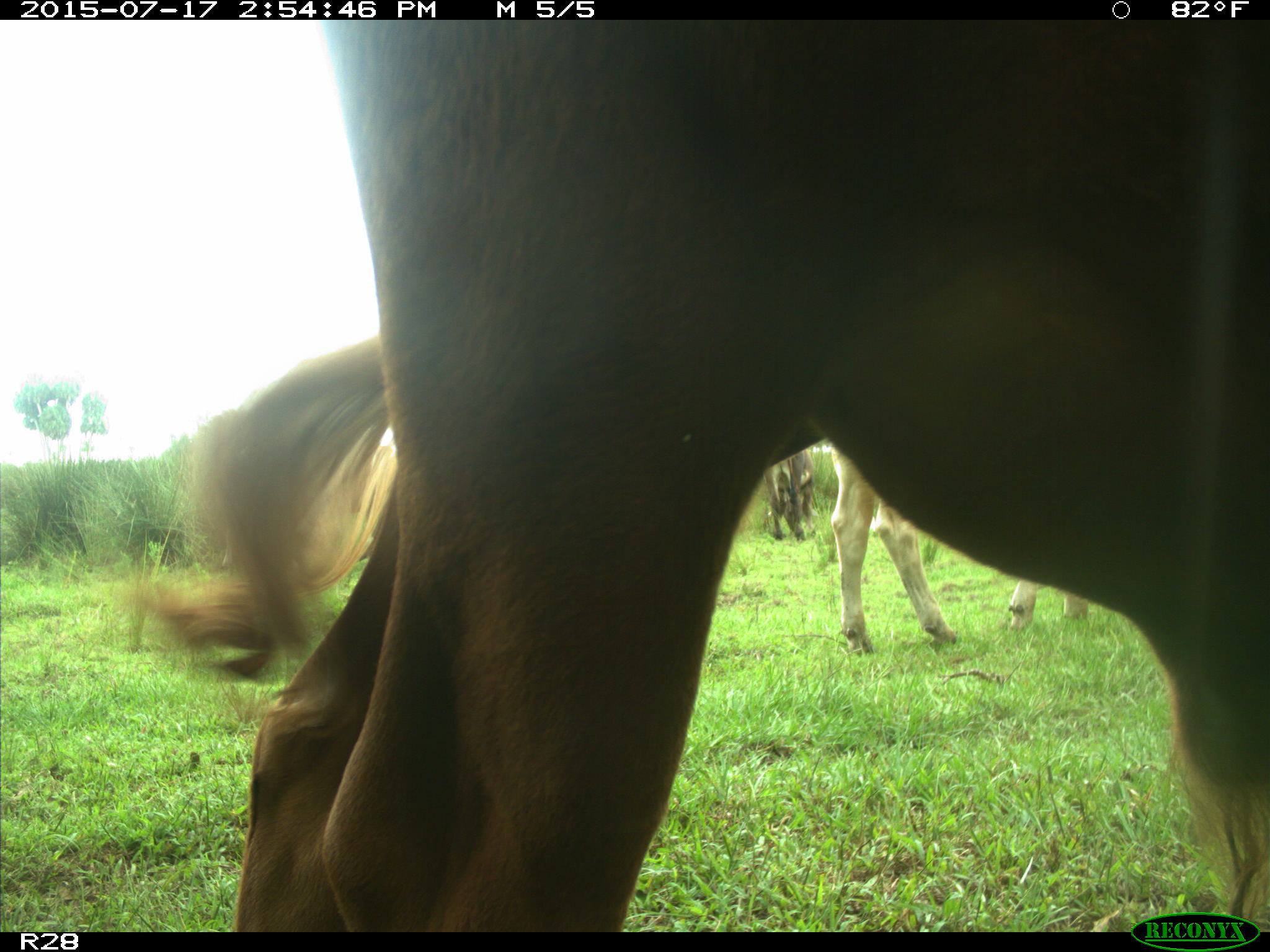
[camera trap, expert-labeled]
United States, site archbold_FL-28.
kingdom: Animalia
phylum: Chordata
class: Mammalia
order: Artiodactyla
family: Bovidae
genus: Bos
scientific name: Bos taurus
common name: domestic cow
Bos taurus (domestic cow).